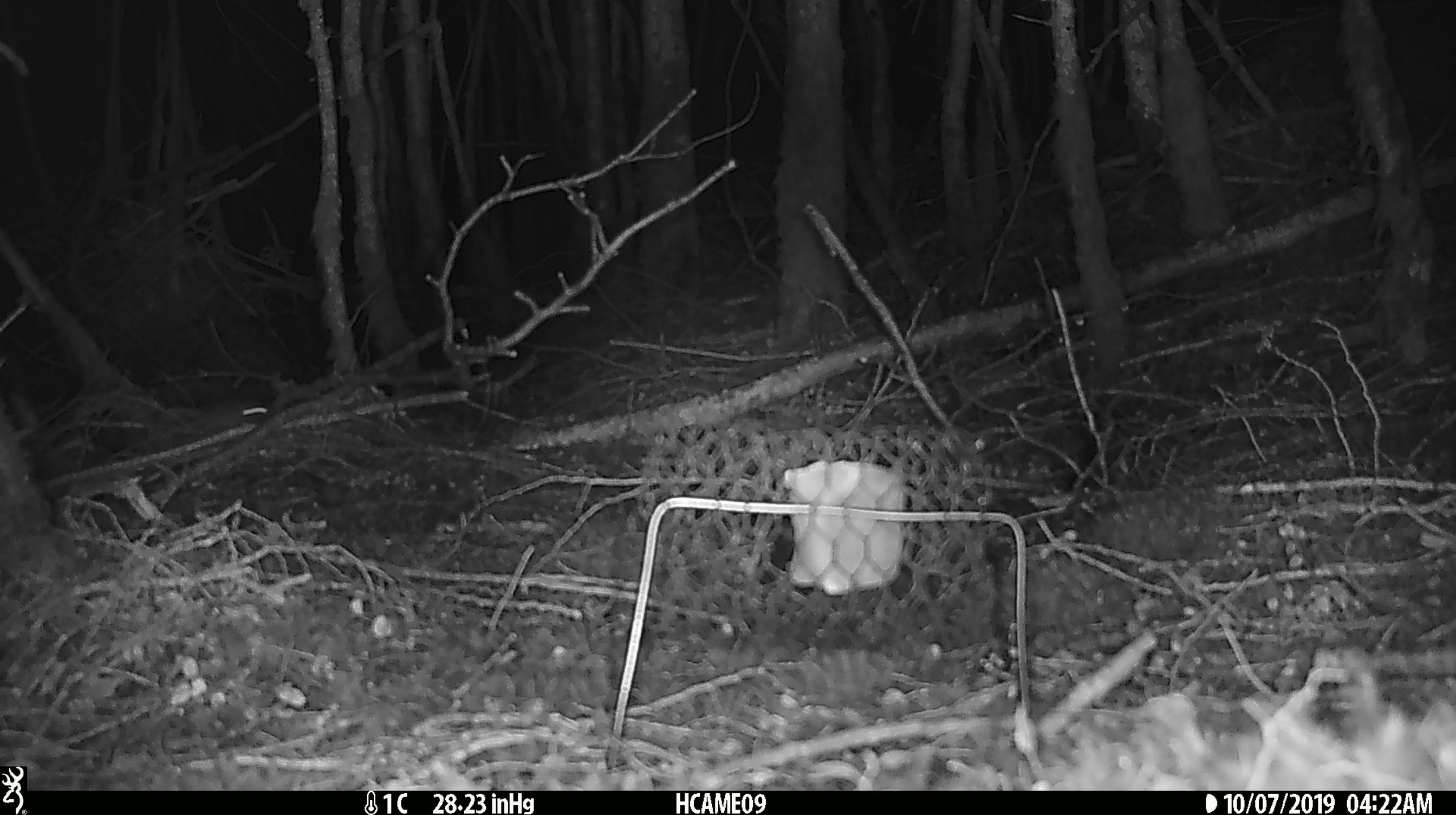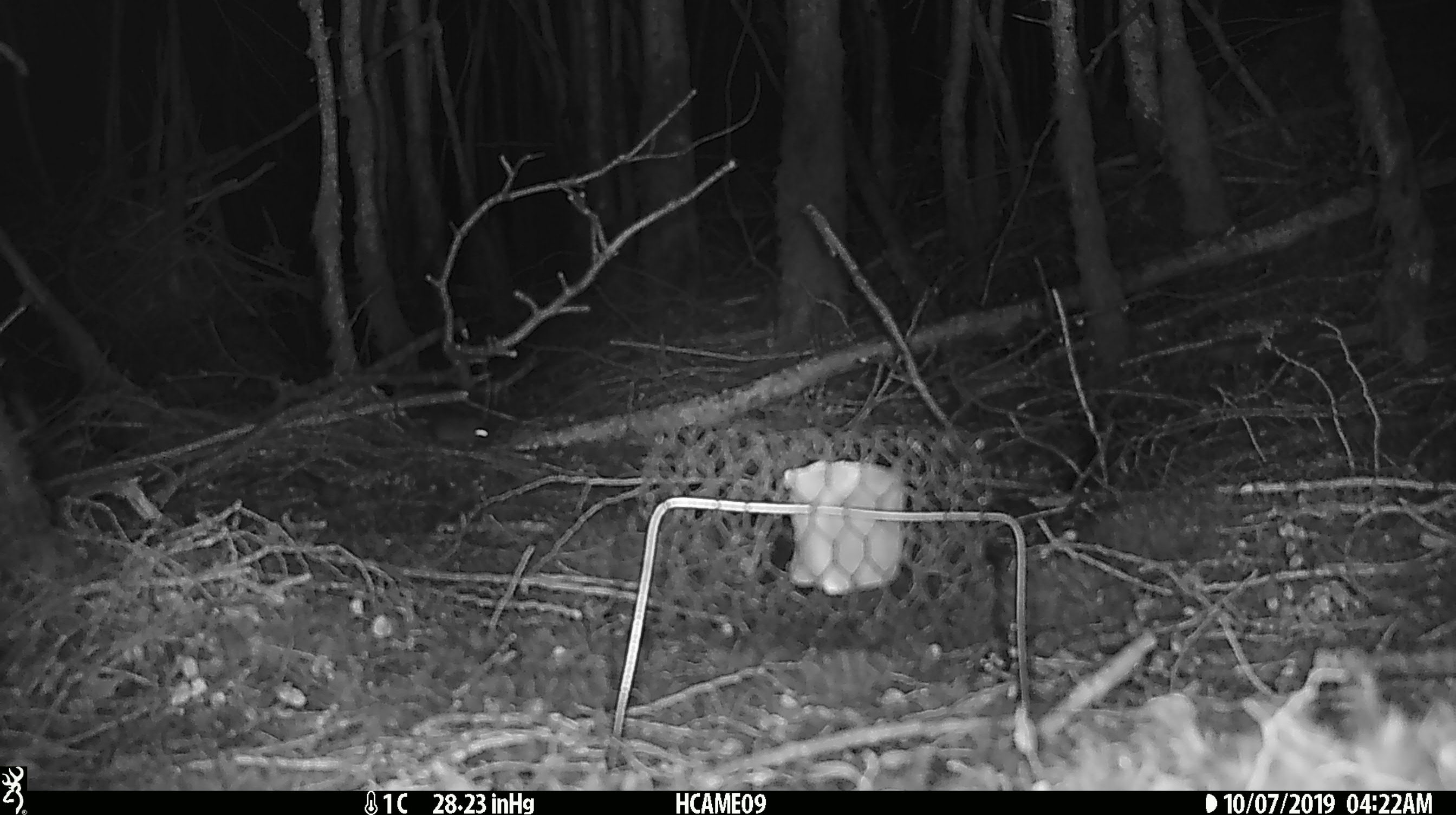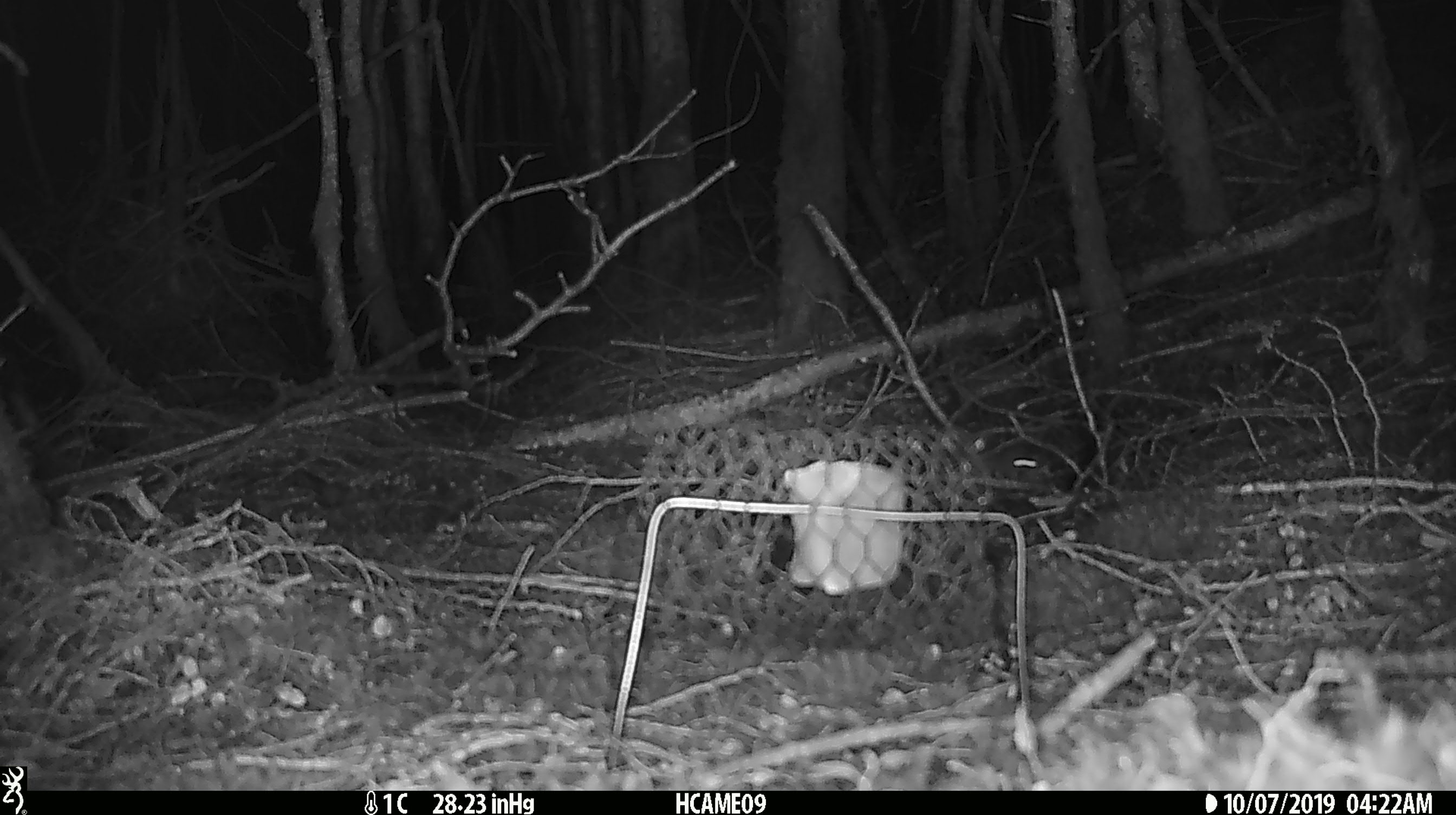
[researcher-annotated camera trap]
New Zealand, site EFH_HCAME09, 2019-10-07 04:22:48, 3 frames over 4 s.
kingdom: Animalia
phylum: Chordata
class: Mammalia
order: Rodentia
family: Muridae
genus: Mus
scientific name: Mus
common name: mouse